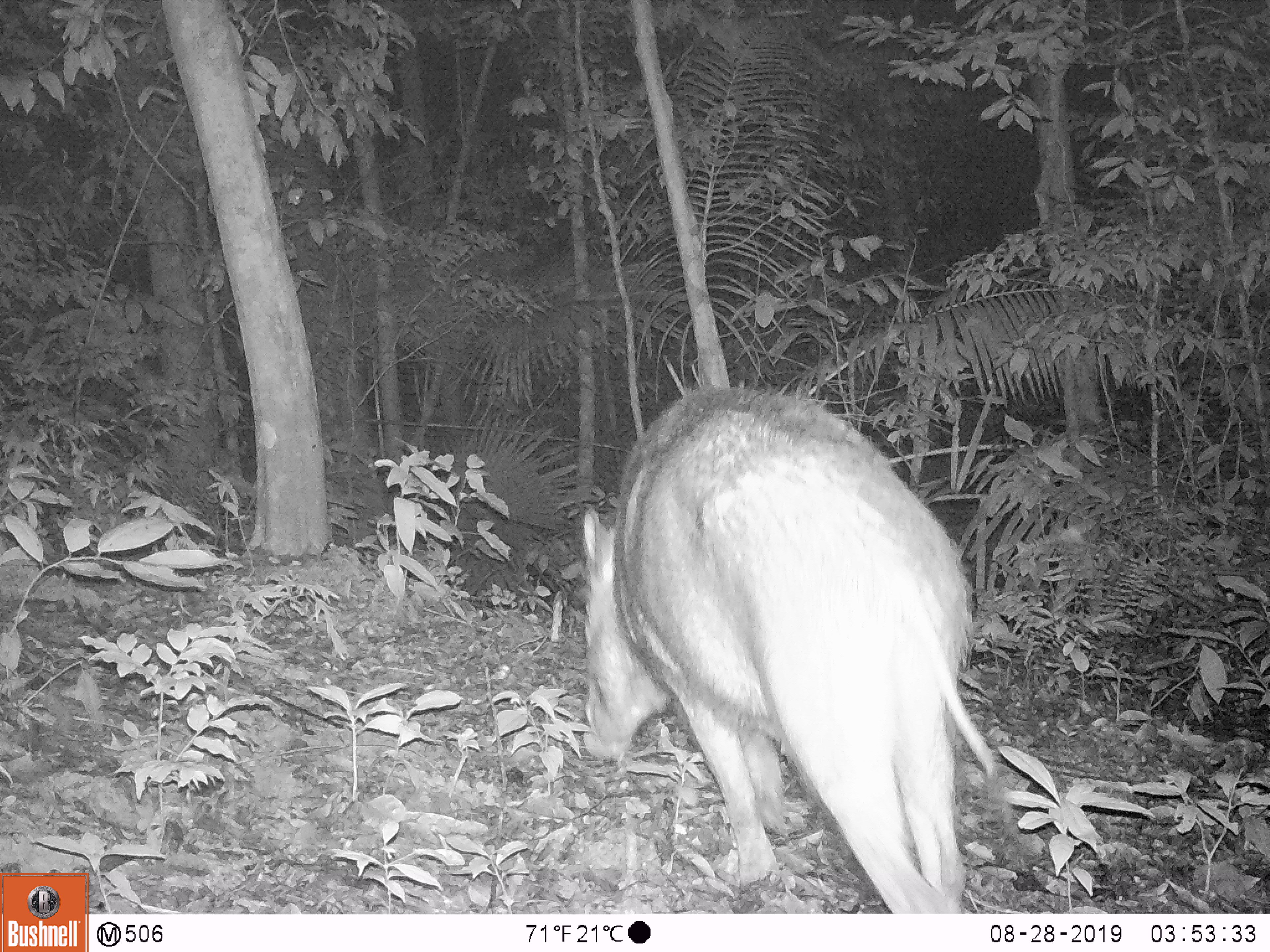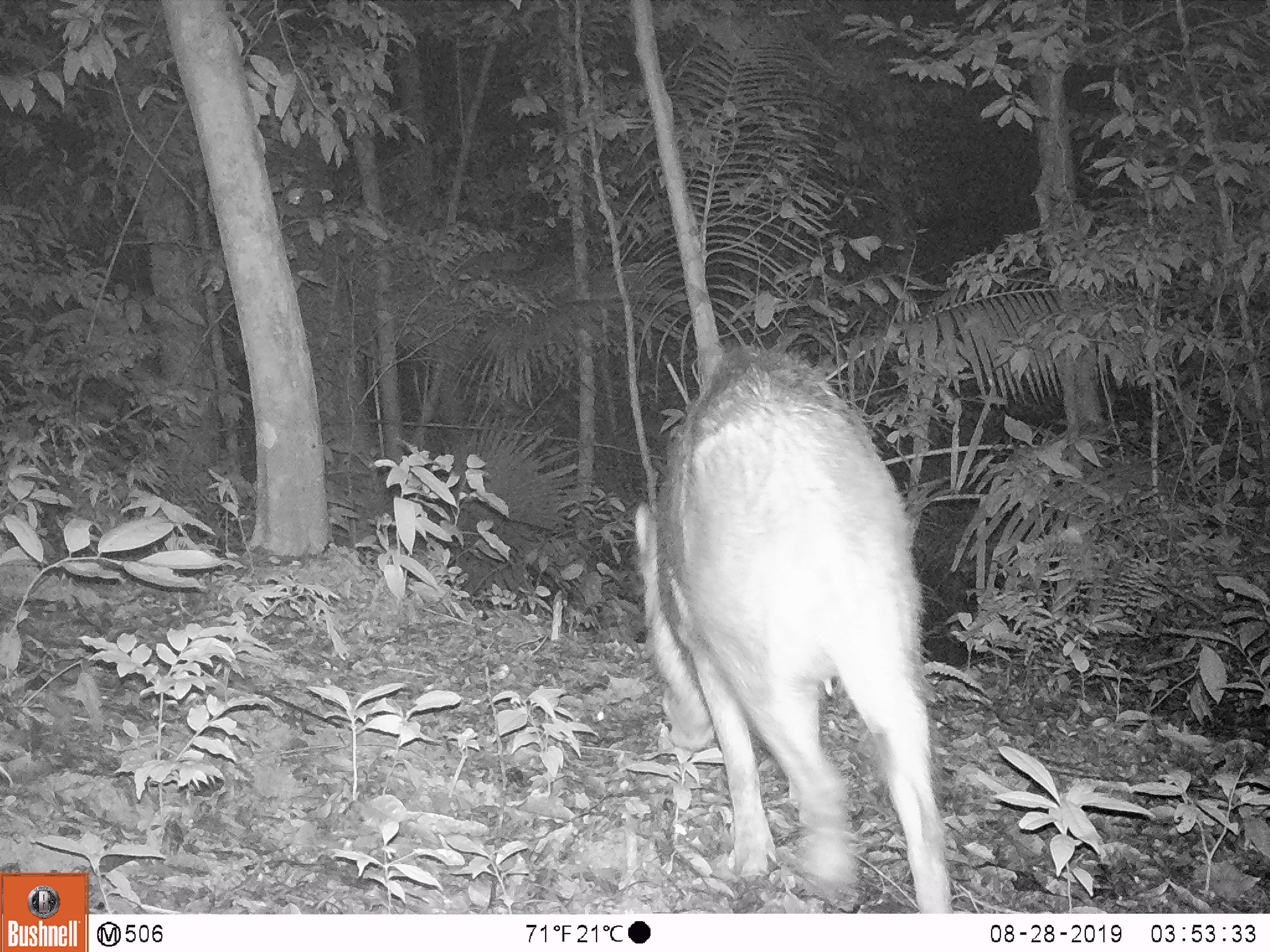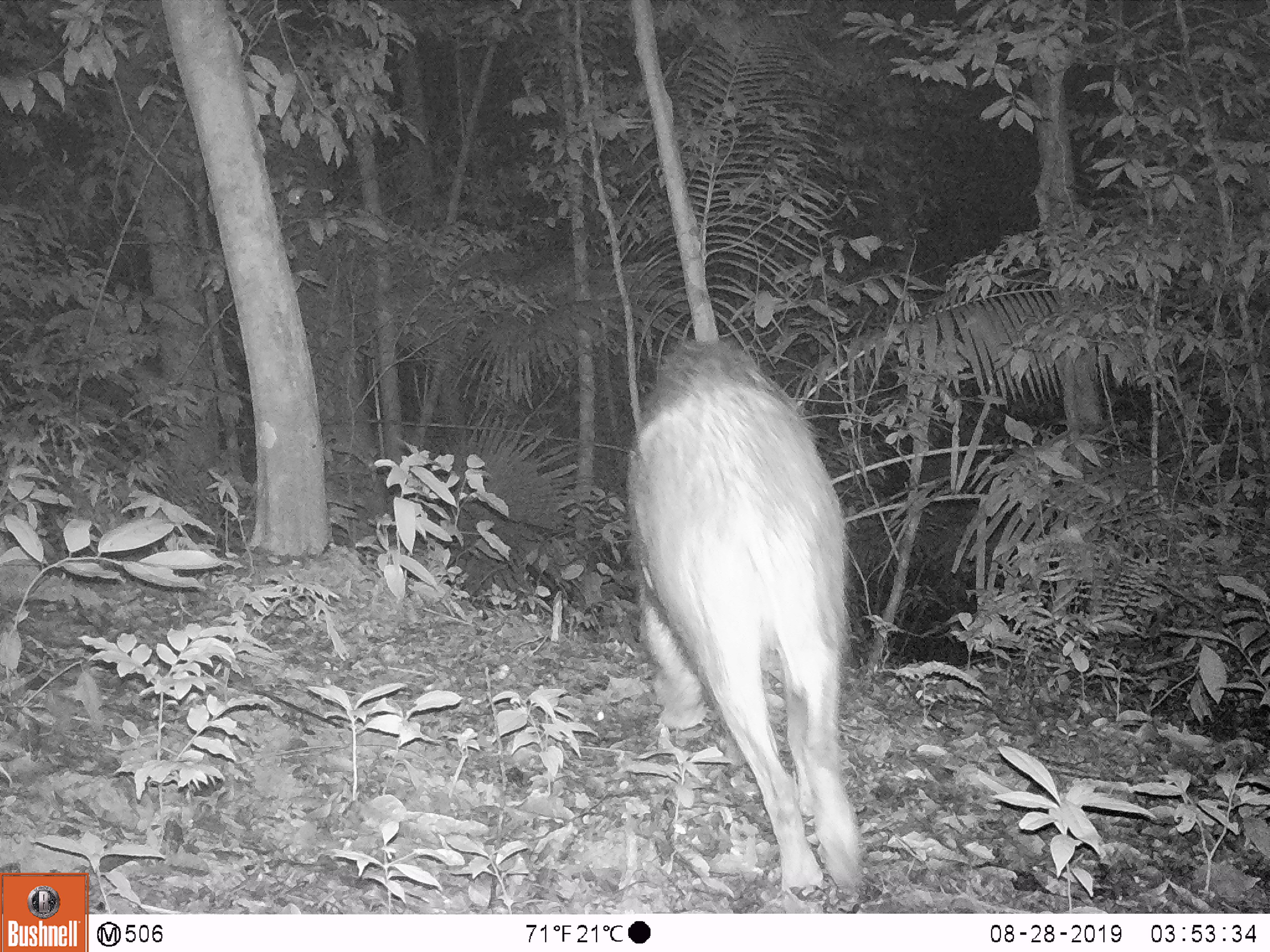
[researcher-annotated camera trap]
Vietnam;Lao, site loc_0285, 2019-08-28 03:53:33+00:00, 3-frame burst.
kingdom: Animalia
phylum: Chordata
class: Mammalia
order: Artiodactyla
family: Suidae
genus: Sus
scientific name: Sus scrofa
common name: eurasian wild pig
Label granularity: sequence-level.